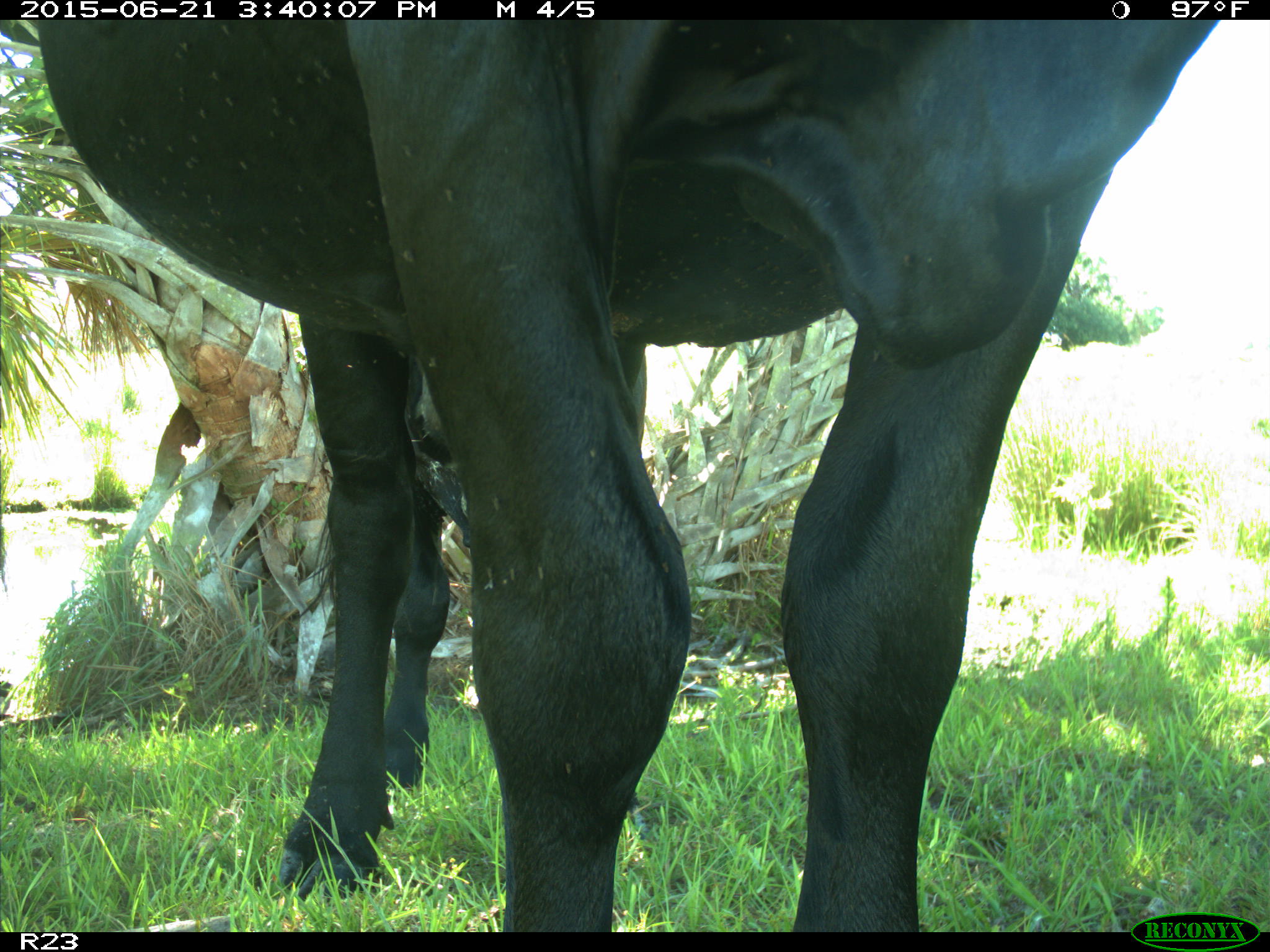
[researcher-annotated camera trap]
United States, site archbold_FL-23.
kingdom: Animalia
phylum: Chordata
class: Mammalia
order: Artiodactyla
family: Bovidae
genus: Bos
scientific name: Bos taurus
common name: domestic cow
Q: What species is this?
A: Bos taurus (domestic cow).